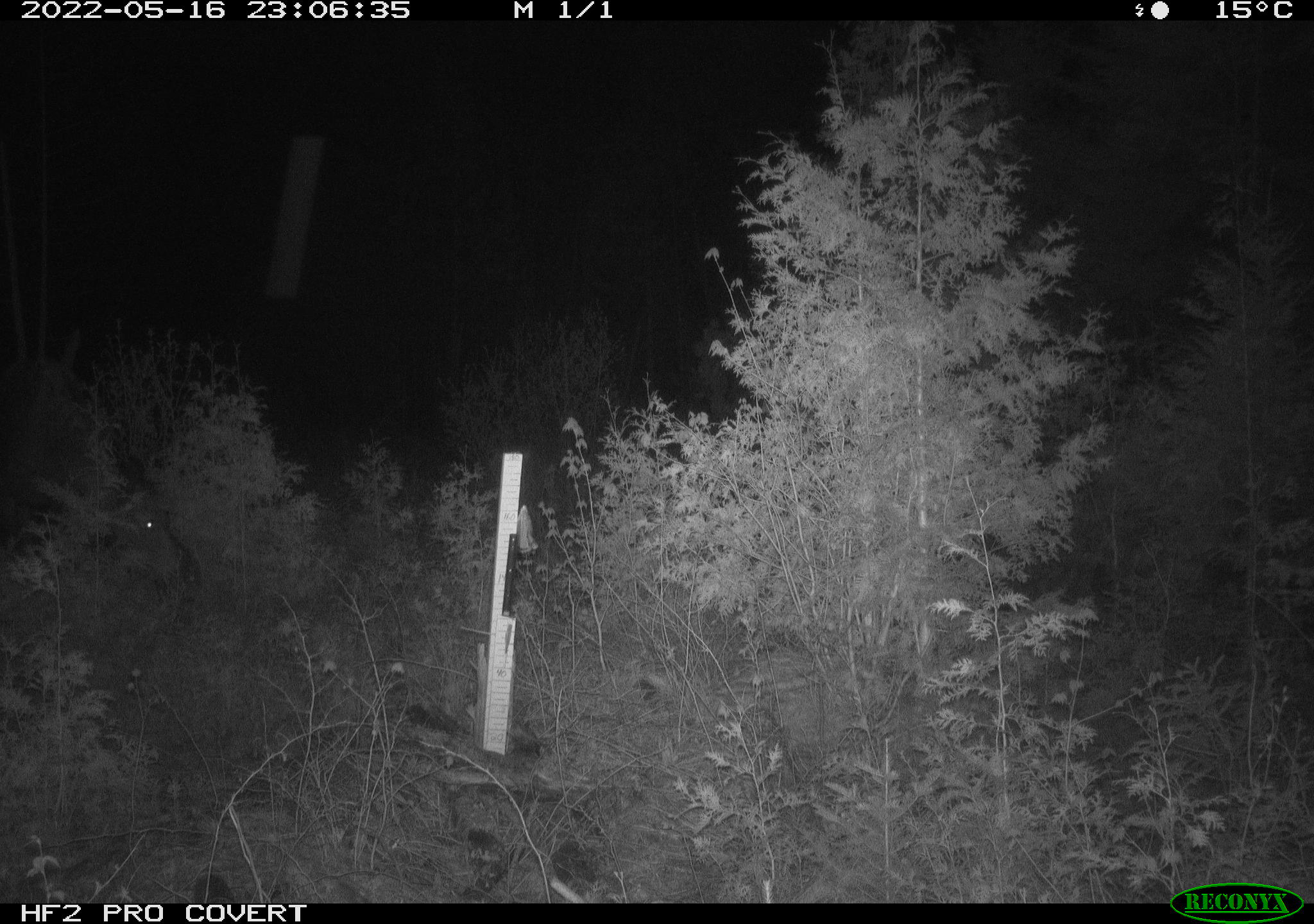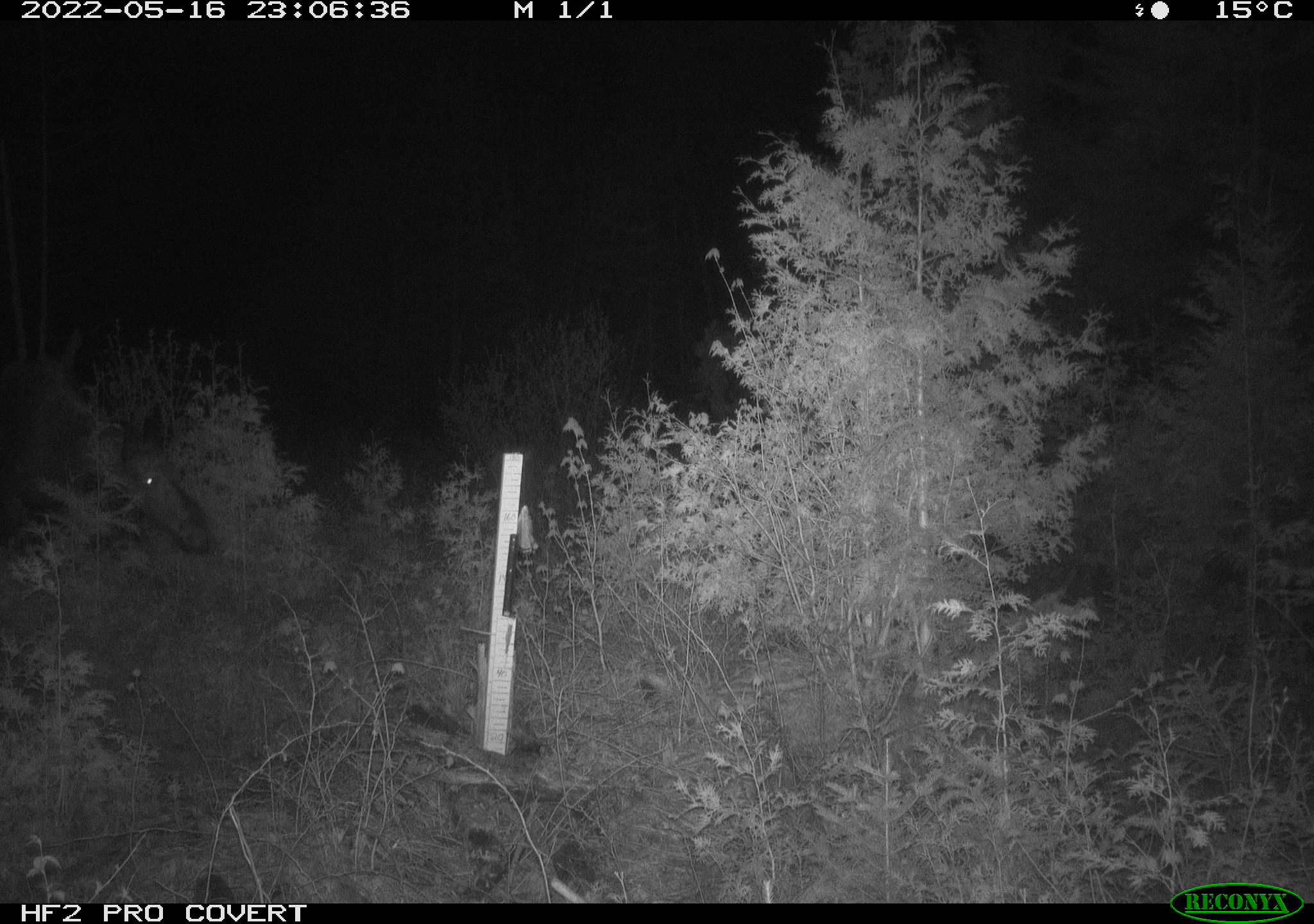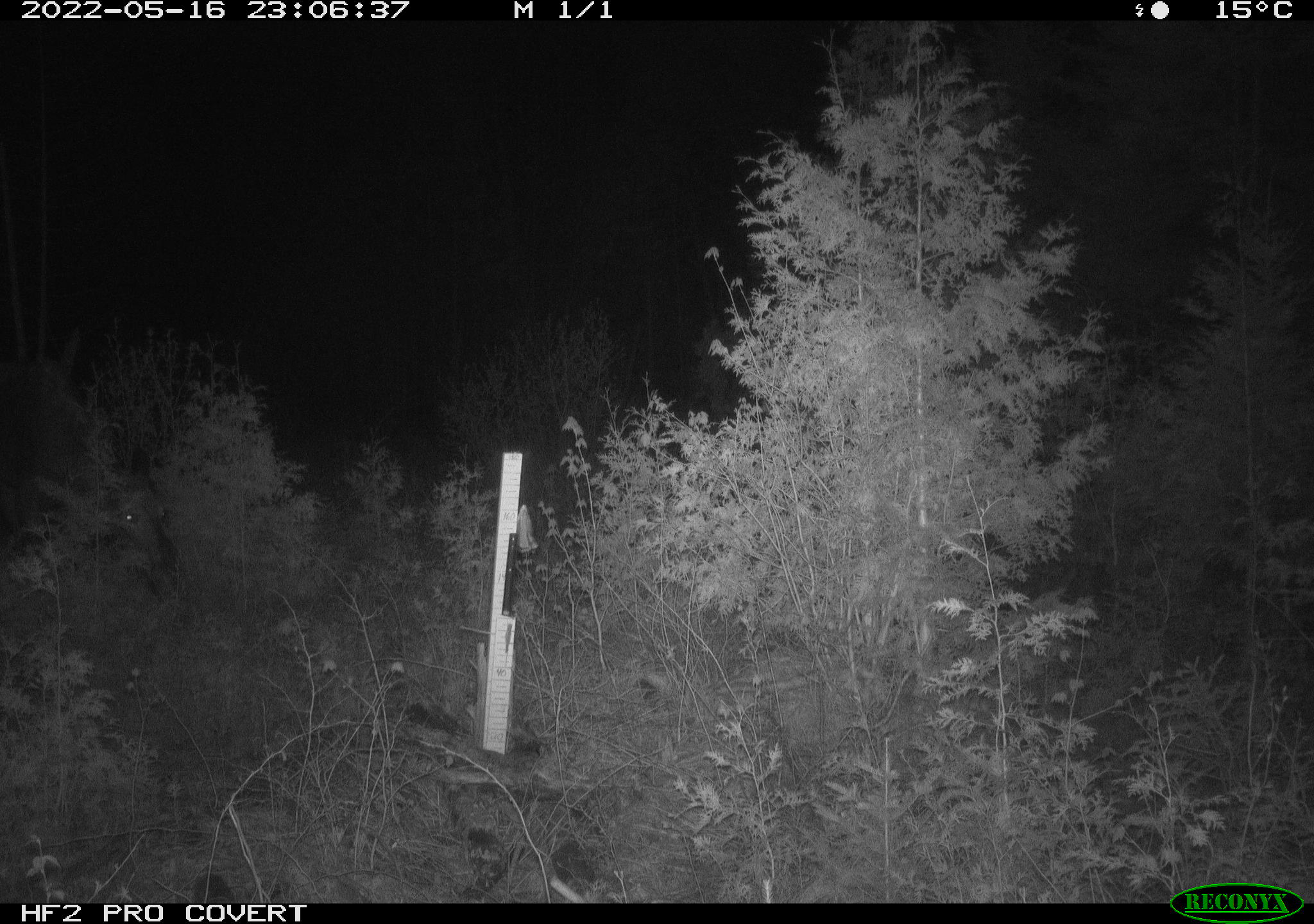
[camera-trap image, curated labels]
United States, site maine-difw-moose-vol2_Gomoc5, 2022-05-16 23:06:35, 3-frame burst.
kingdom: Animalia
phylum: Chordata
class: Mammalia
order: Artiodactyla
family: Cervidae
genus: Alces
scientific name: Alces alces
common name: moose